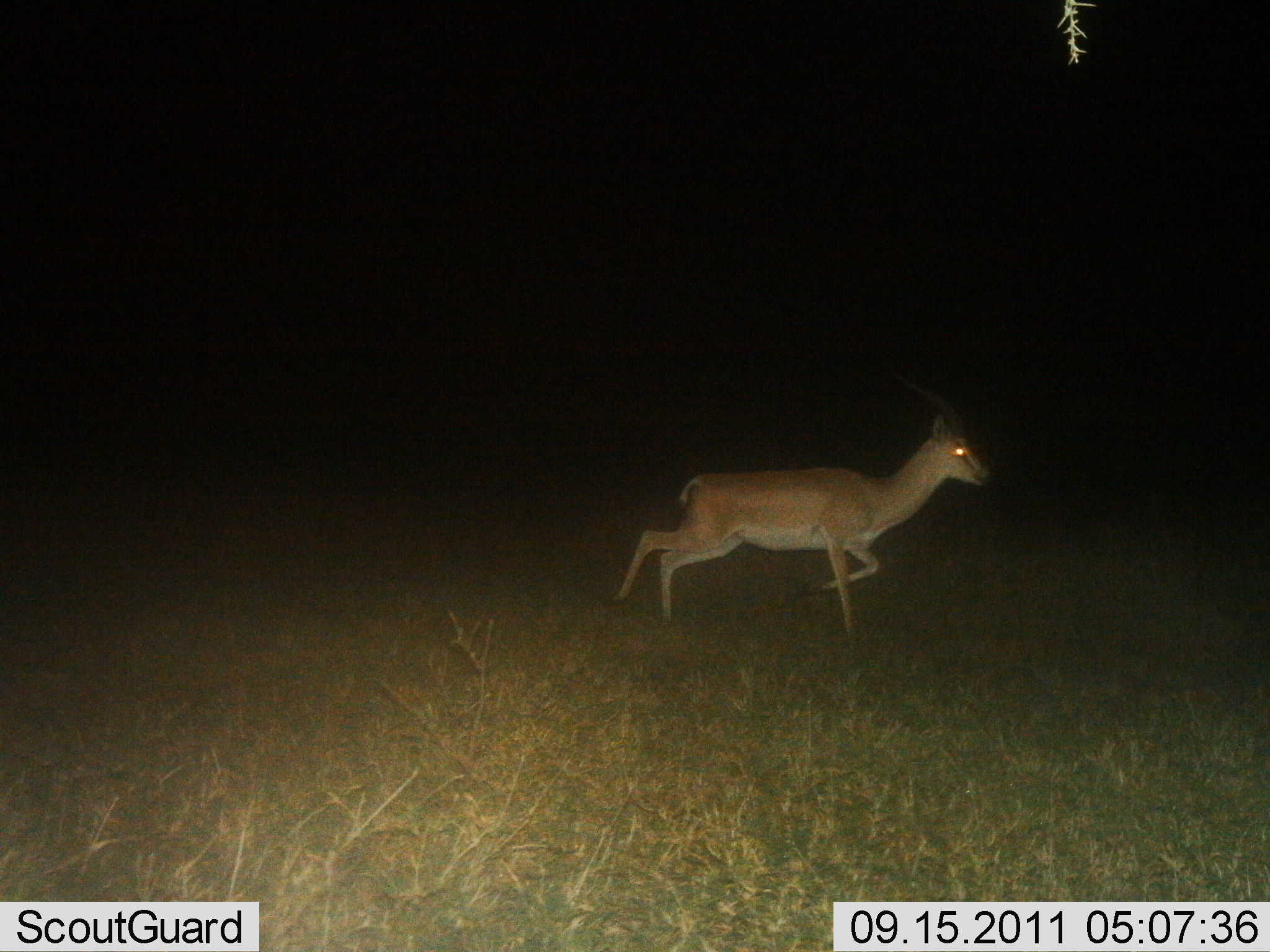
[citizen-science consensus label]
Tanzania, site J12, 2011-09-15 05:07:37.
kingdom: Animalia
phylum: Chordata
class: Mammalia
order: Artiodactyla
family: Bovidae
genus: Nanger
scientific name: Nanger granti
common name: grant's gazelle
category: gazellegrants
Gazellegrants (grant's gazelle) (Nanger granti), count 1. Behavior (volunteer vote fractions): standing 0%, resting 0%, moving 100%, interacting 0%. Young present (vote fraction): 0%. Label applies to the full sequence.